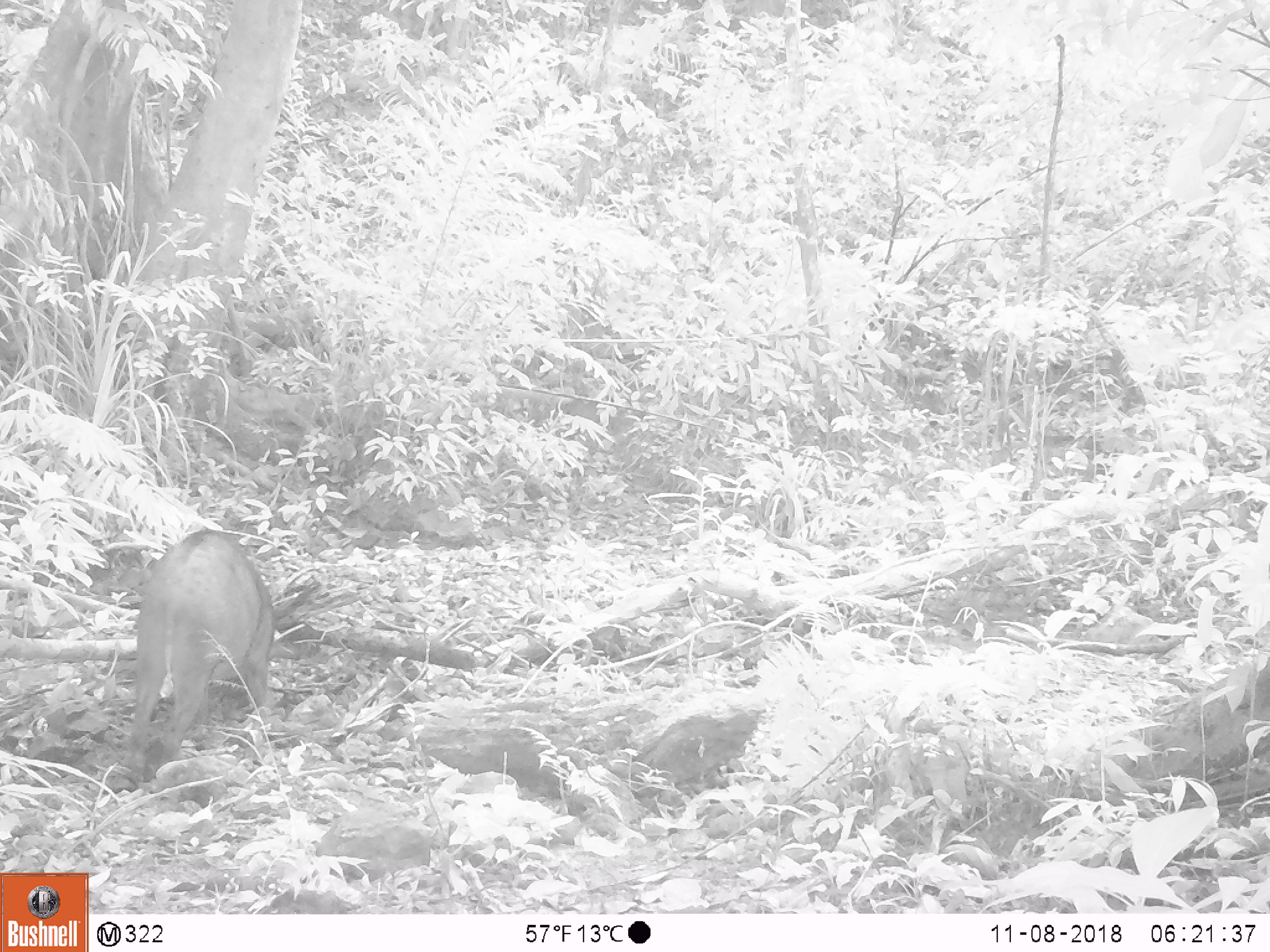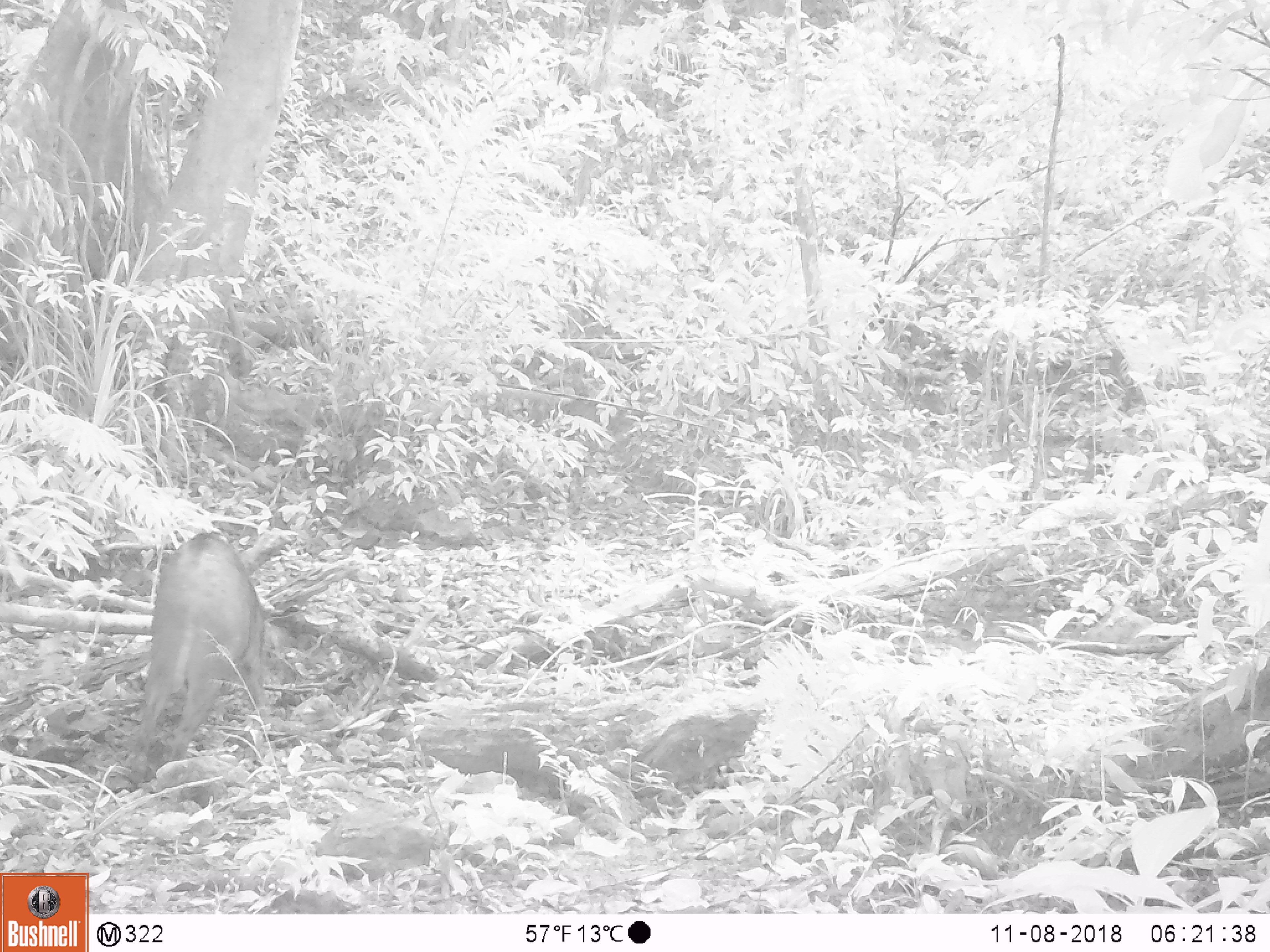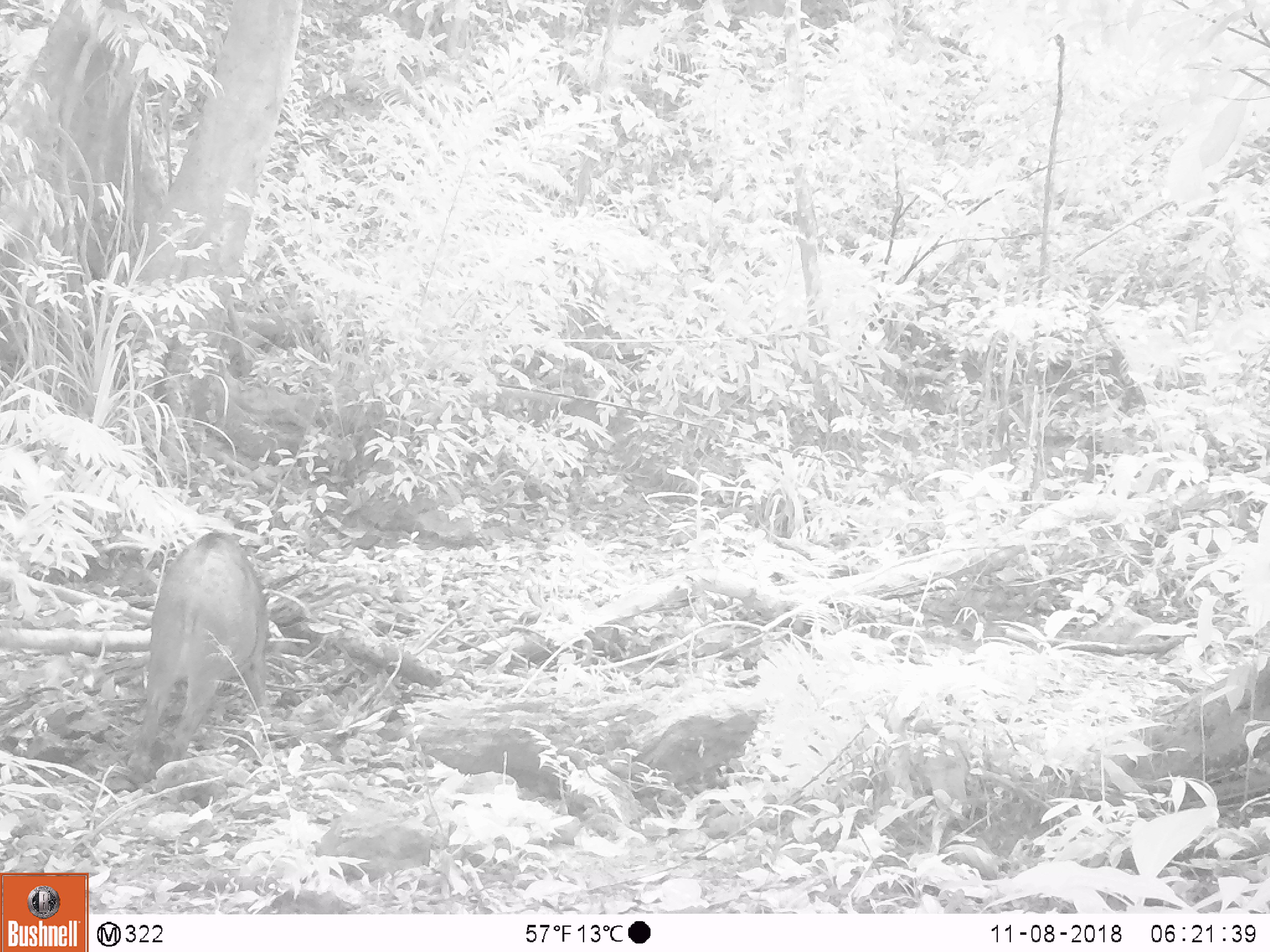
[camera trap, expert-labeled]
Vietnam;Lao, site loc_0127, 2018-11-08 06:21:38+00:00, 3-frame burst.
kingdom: Animalia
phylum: Chordata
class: Mammalia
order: Artiodactyla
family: Suidae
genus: Sus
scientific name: Sus scrofa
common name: eurasian wild pig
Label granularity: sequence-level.